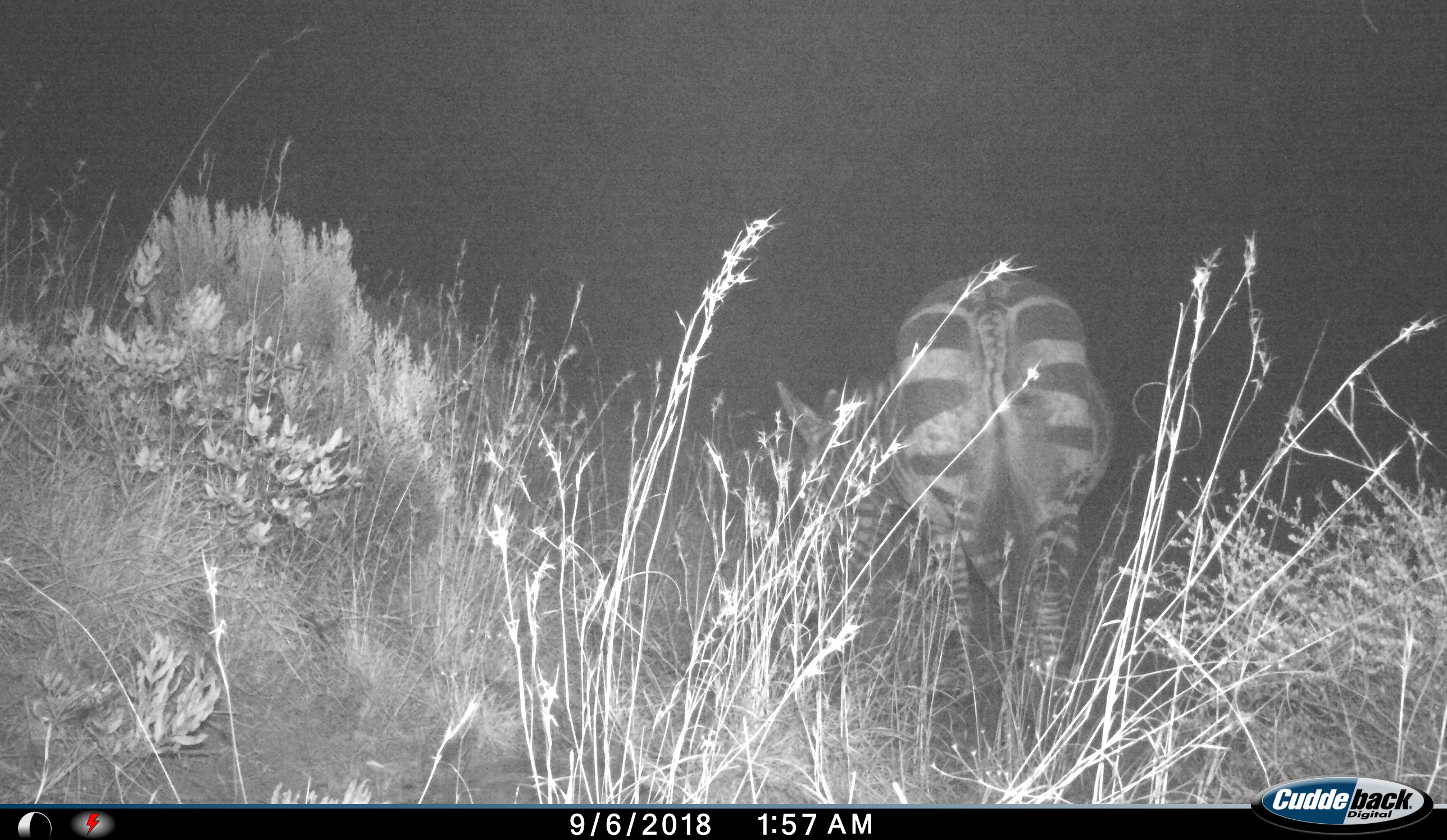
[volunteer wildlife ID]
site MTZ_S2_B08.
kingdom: Animalia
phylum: Chordata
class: Mammalia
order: Perissodactyla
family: Equidae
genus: Equus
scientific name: Equus zebra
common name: mountain zebra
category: zebramountain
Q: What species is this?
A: Zebramountain (mountain zebra) (Equus zebra).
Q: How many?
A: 1.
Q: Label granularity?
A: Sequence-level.